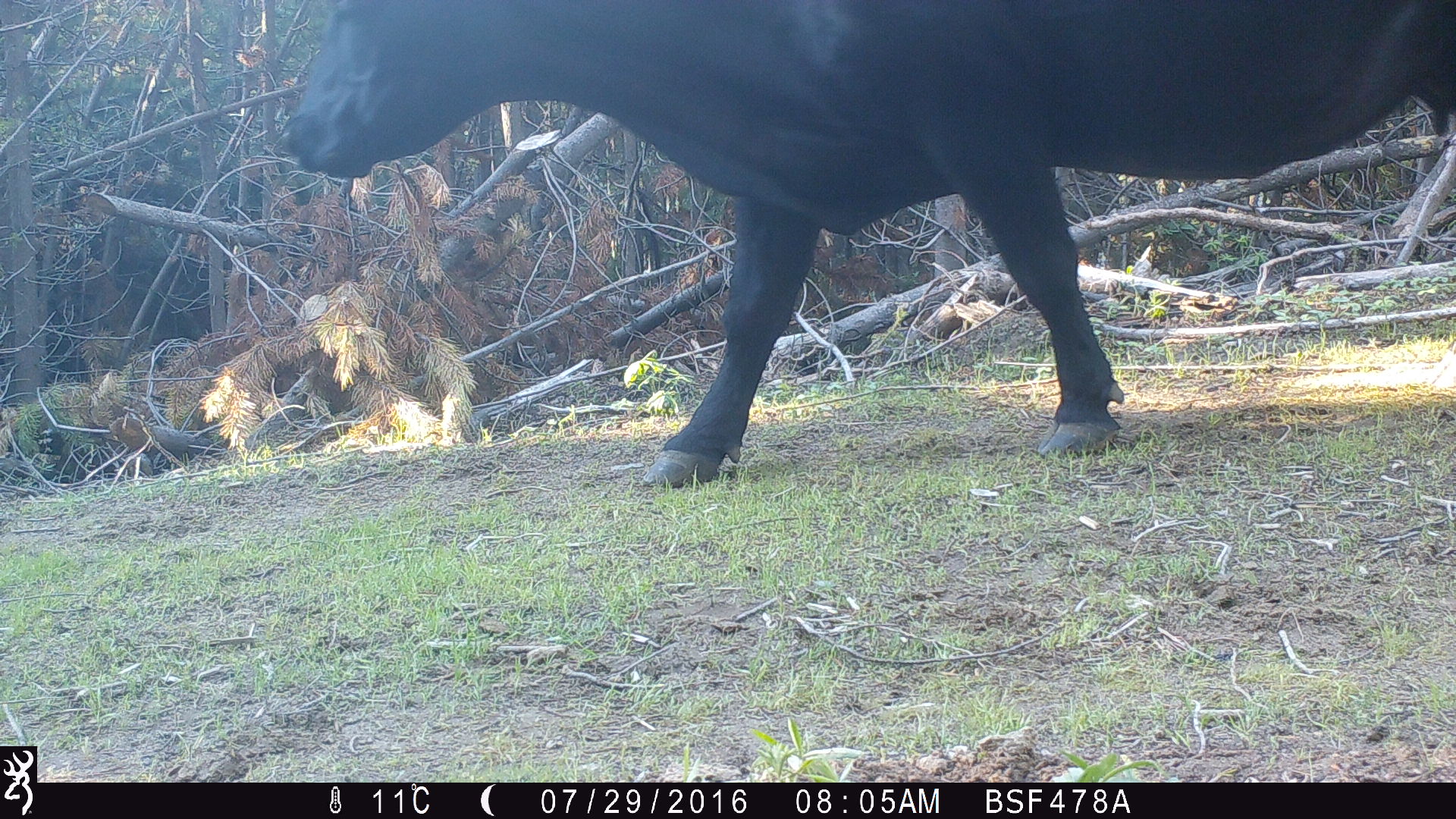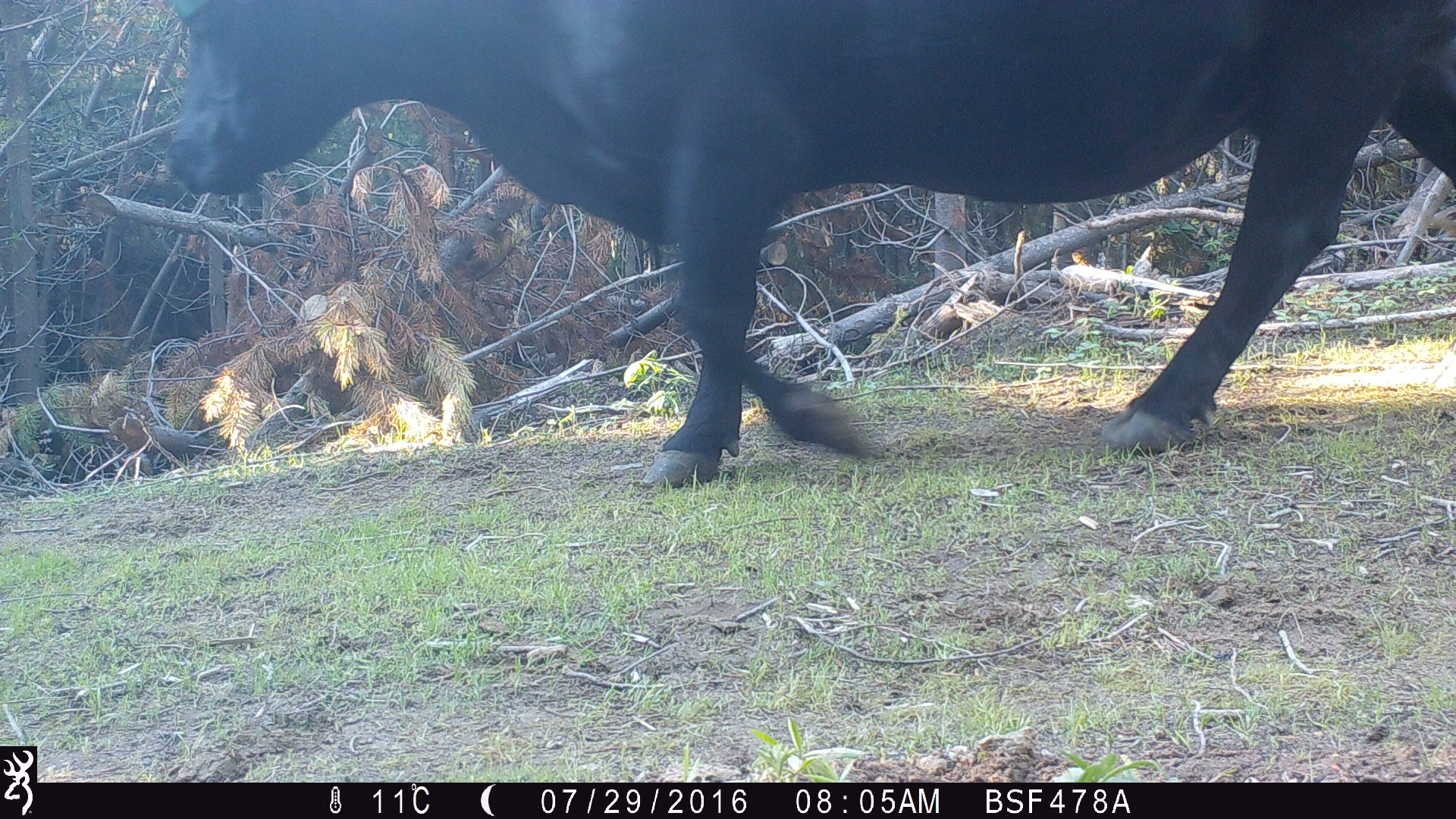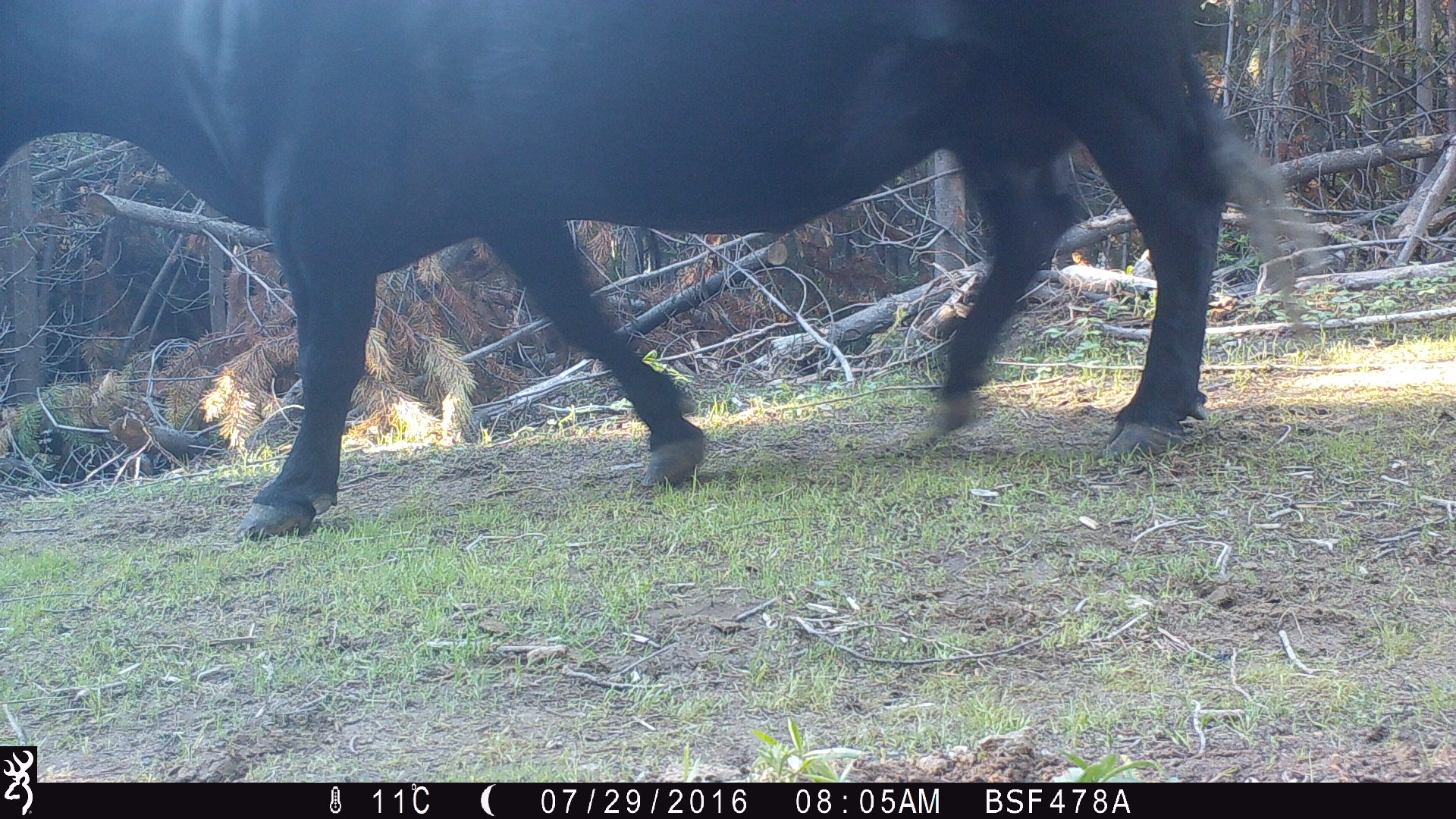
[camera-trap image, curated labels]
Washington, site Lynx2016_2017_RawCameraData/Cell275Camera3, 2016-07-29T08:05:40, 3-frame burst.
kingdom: Animalia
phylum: Chordata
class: Mammalia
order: Artiodactyla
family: Bovidae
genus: Bos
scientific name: Bos taurus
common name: domestic cattle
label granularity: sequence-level